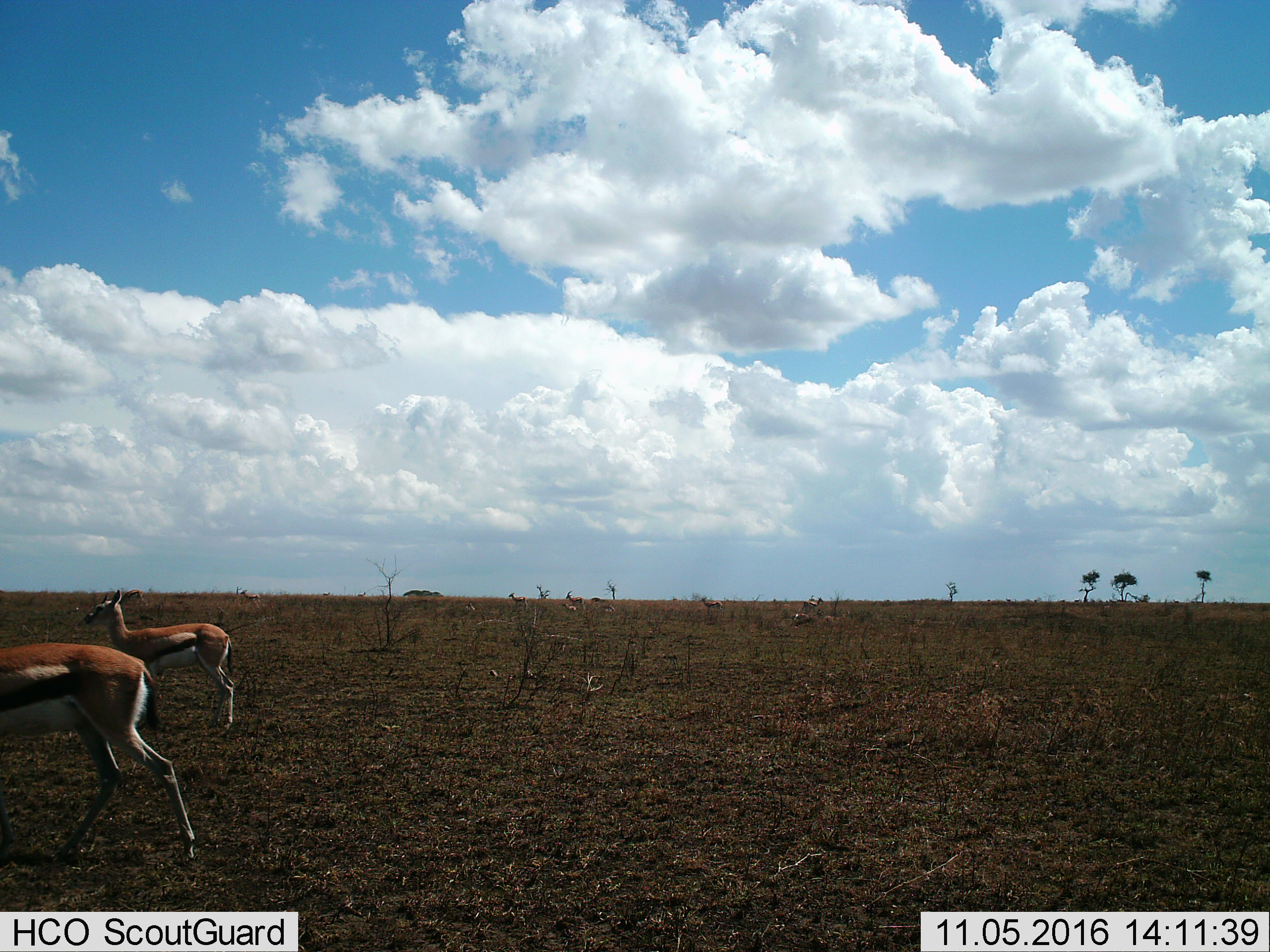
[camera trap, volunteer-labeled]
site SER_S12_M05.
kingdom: Animalia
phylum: Chordata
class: Mammalia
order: Artiodactyla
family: Bovidae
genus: Eudorcas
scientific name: Eudorcas thomsonii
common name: thomson's gazelle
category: gazellethomsons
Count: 5.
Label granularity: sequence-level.